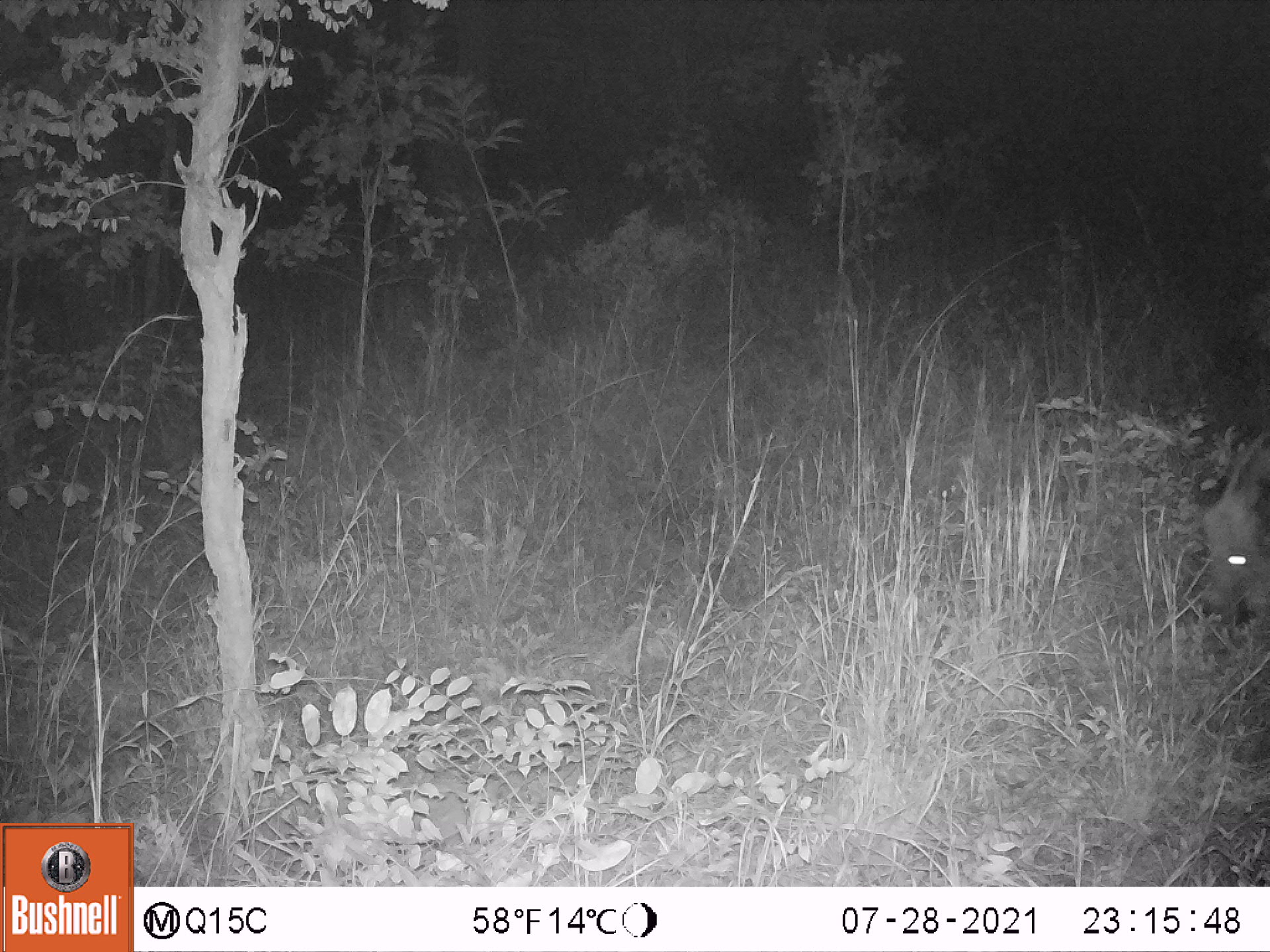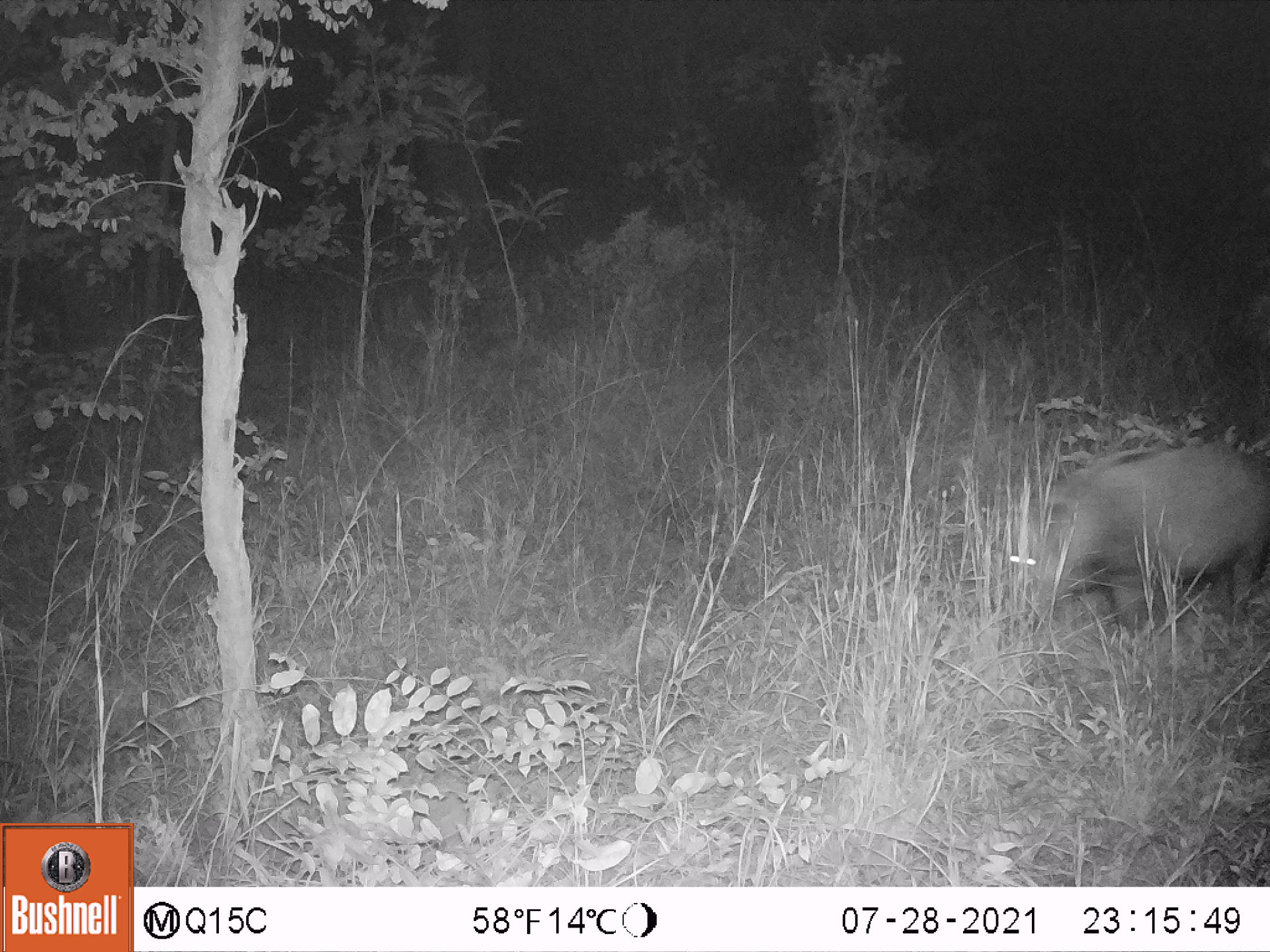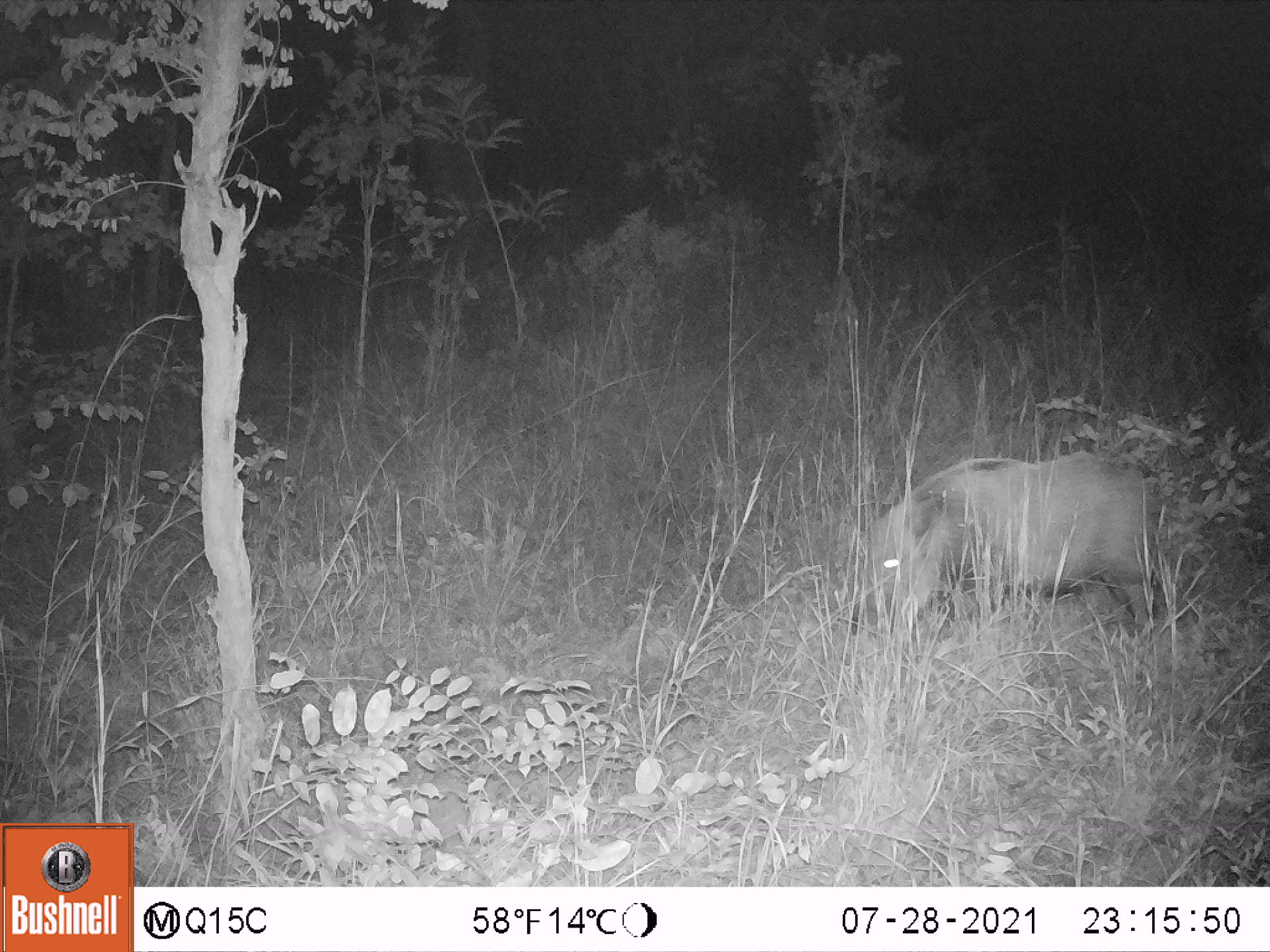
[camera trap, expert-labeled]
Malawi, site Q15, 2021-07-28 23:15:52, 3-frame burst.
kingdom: Animalia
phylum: Chordata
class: Mammalia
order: Artiodactyla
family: Suidae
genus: Potamochoerus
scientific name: Potamochoerus larvatus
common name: bushpig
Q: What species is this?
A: Bushpig (Potamochoerus larvatus).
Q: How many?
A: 1.